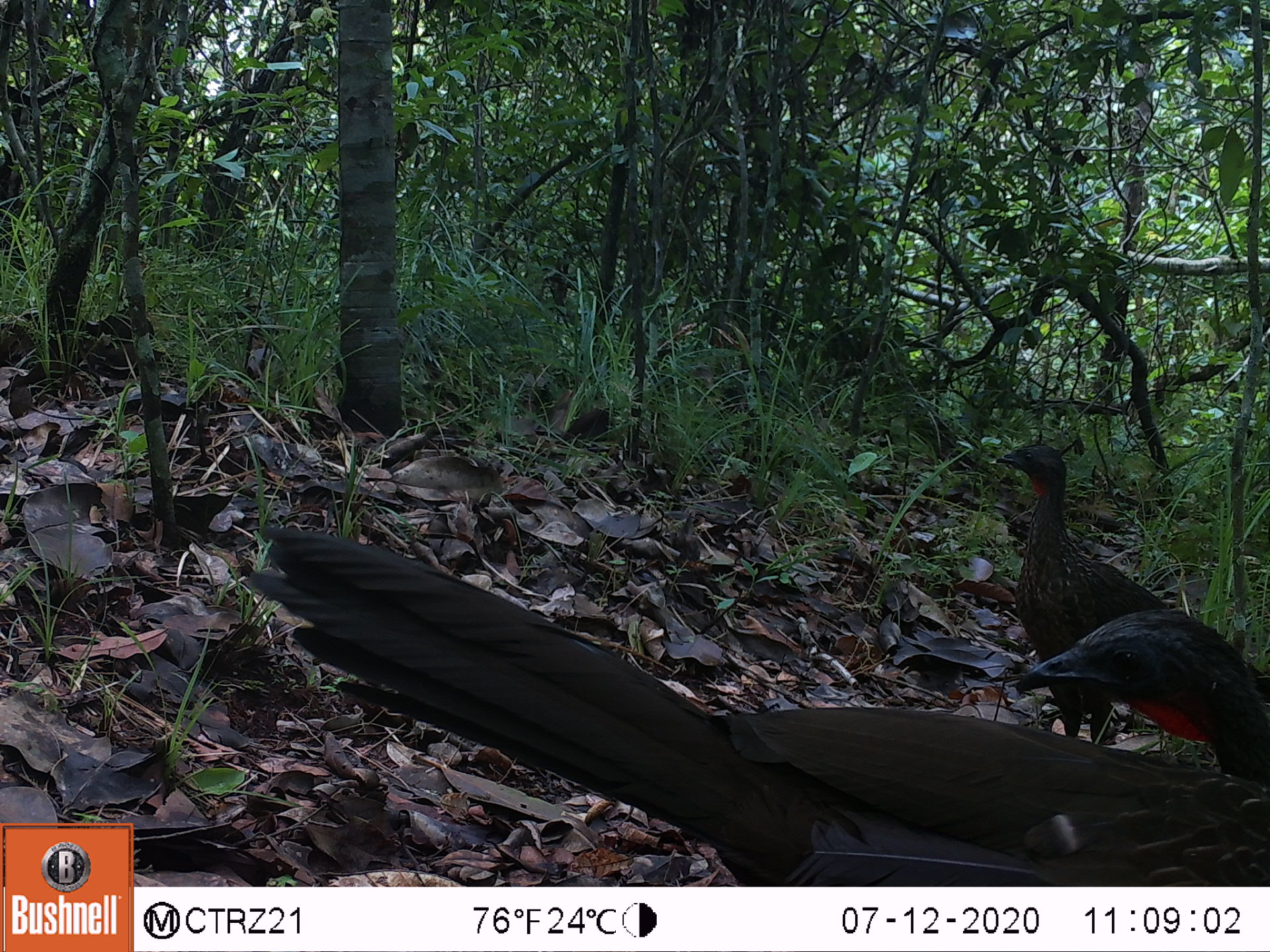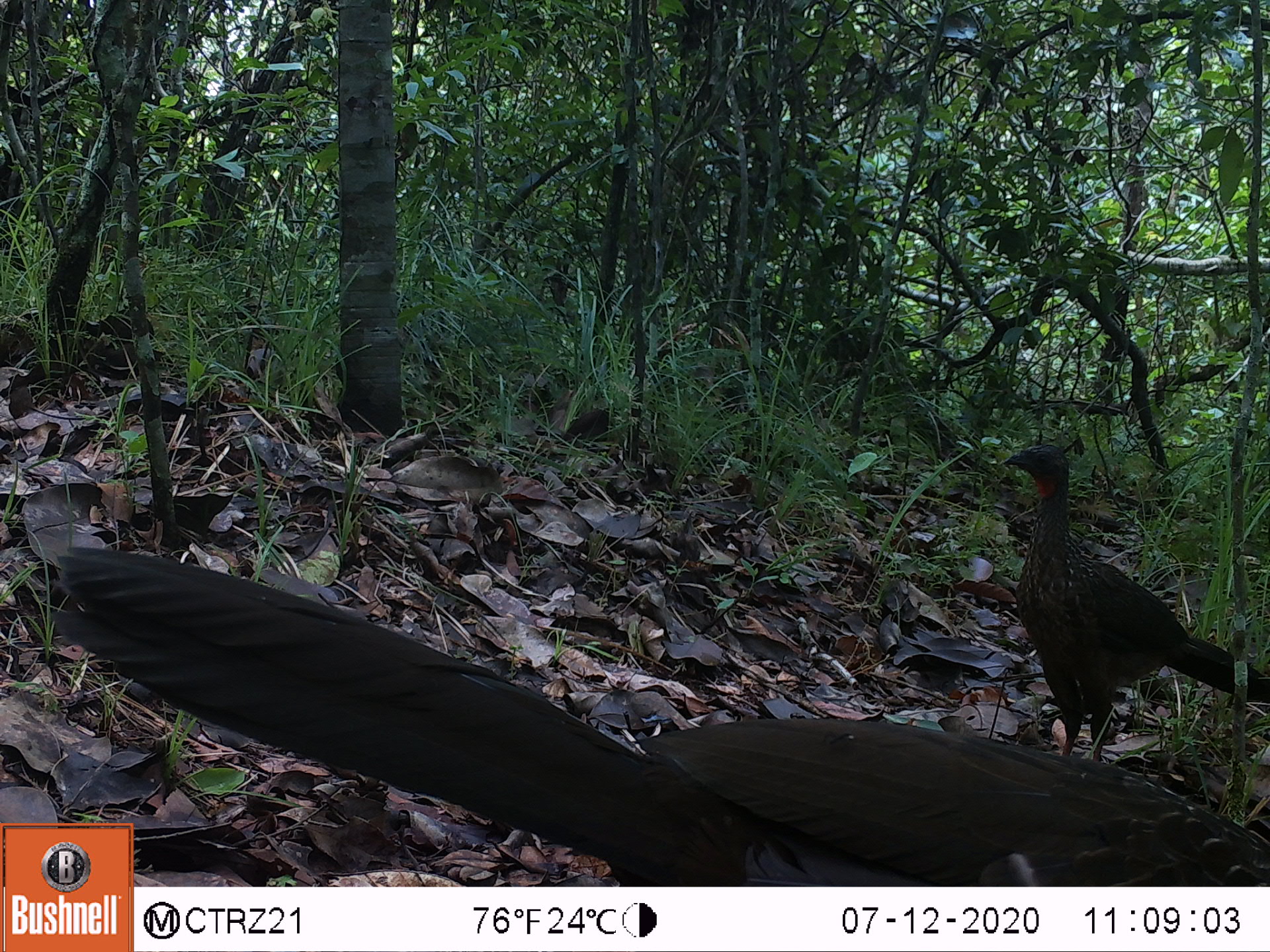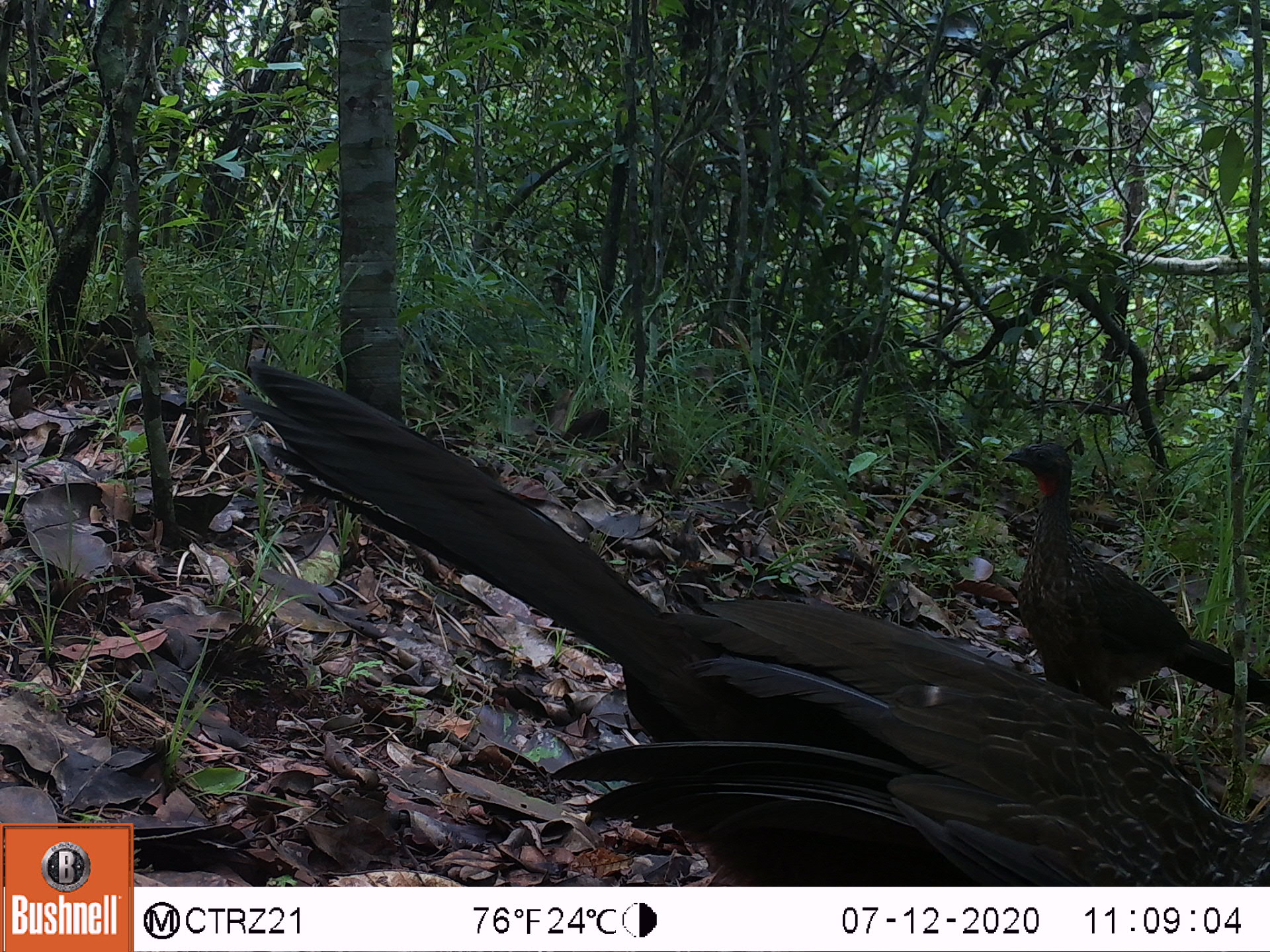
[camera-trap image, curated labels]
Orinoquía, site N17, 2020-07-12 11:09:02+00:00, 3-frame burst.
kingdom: Animalia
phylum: Chordata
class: Aves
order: Galliformes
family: Cracidae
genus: Penelope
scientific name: Penelope jacquacu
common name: spix's guan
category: spixs guan